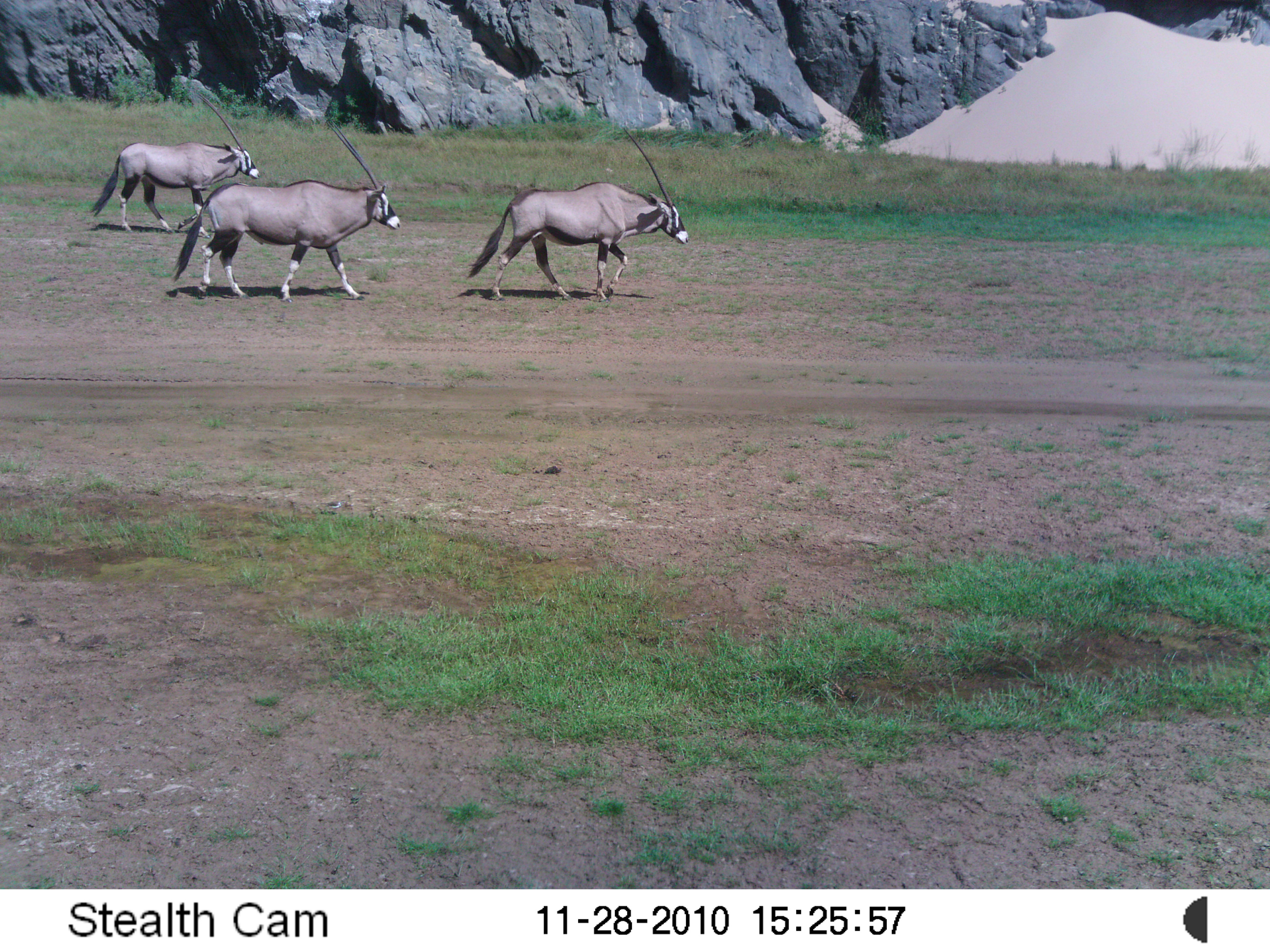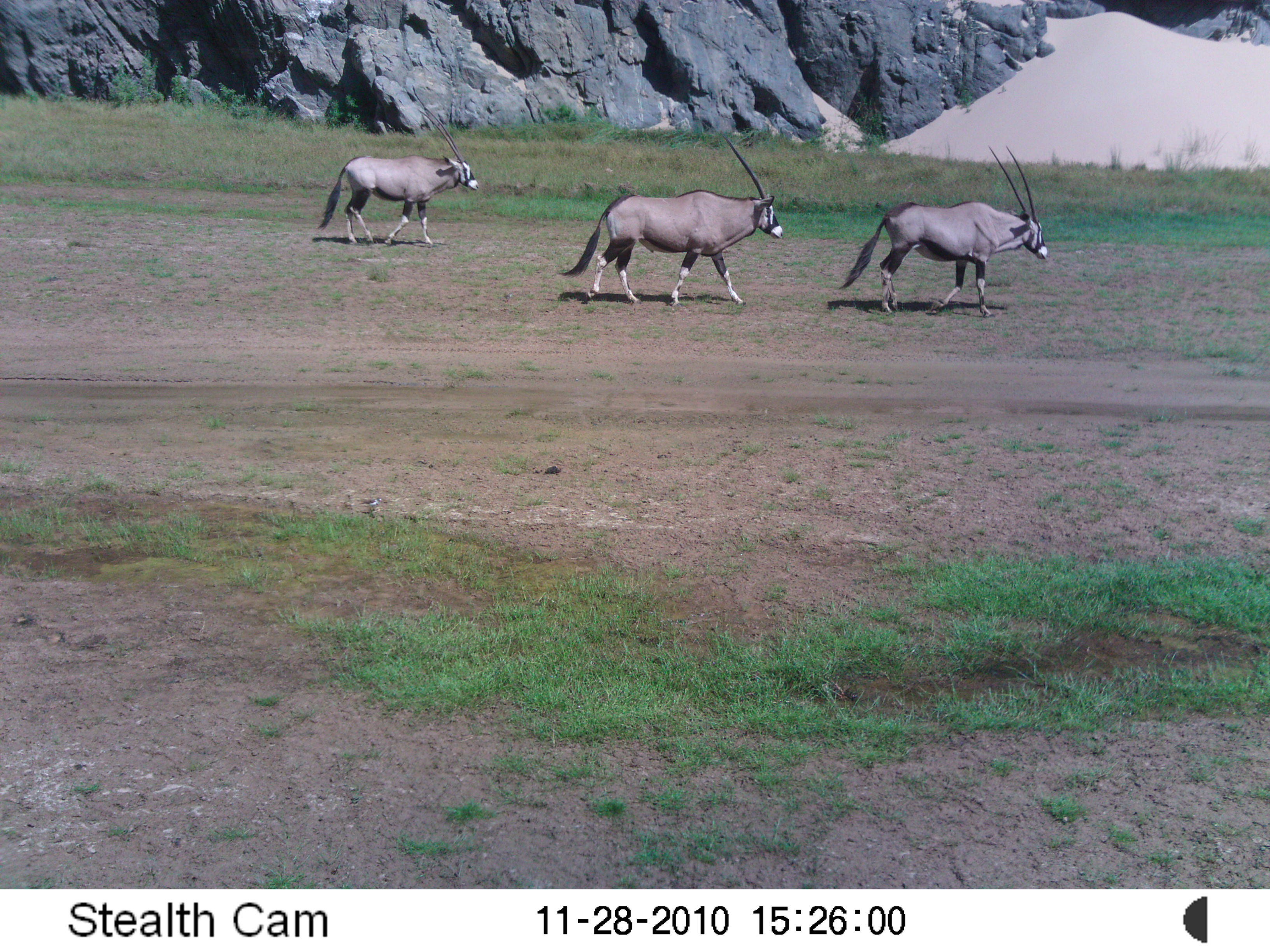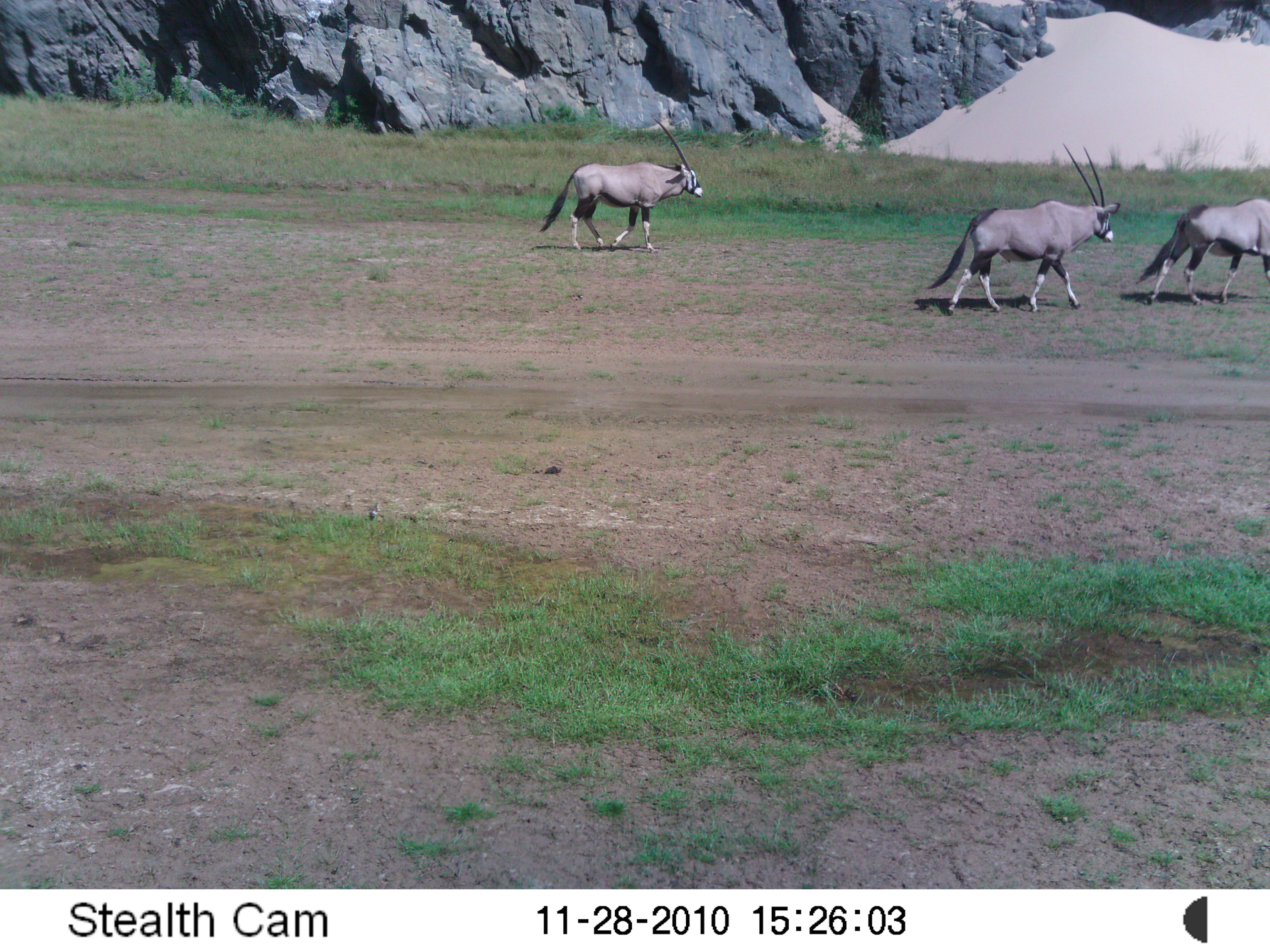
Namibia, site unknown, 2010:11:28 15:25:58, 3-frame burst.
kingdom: Animalia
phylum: Chordata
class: Mammalia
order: Artiodactyla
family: Bovidae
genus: Oryx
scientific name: Oryx gazella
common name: gemsbok